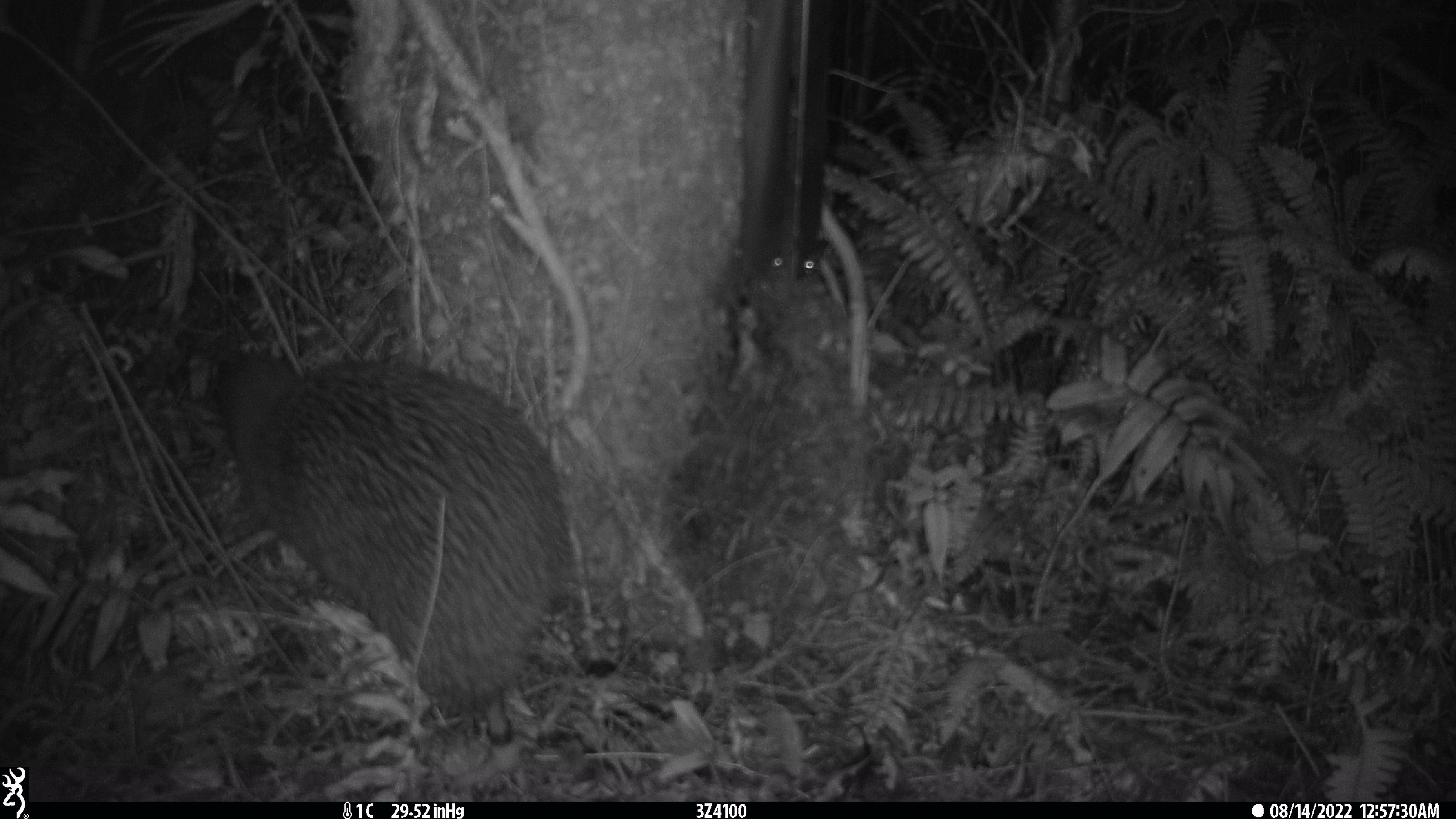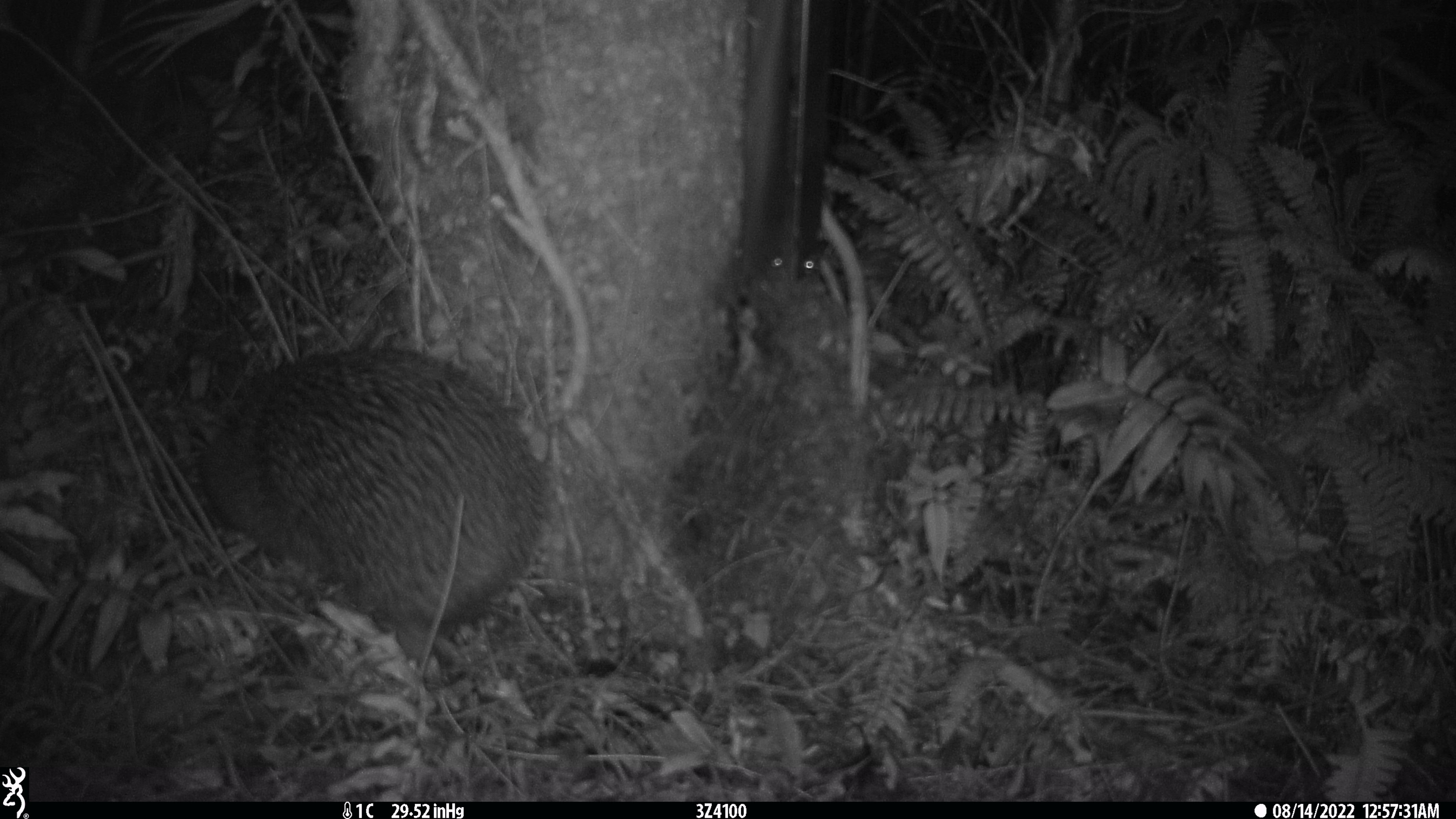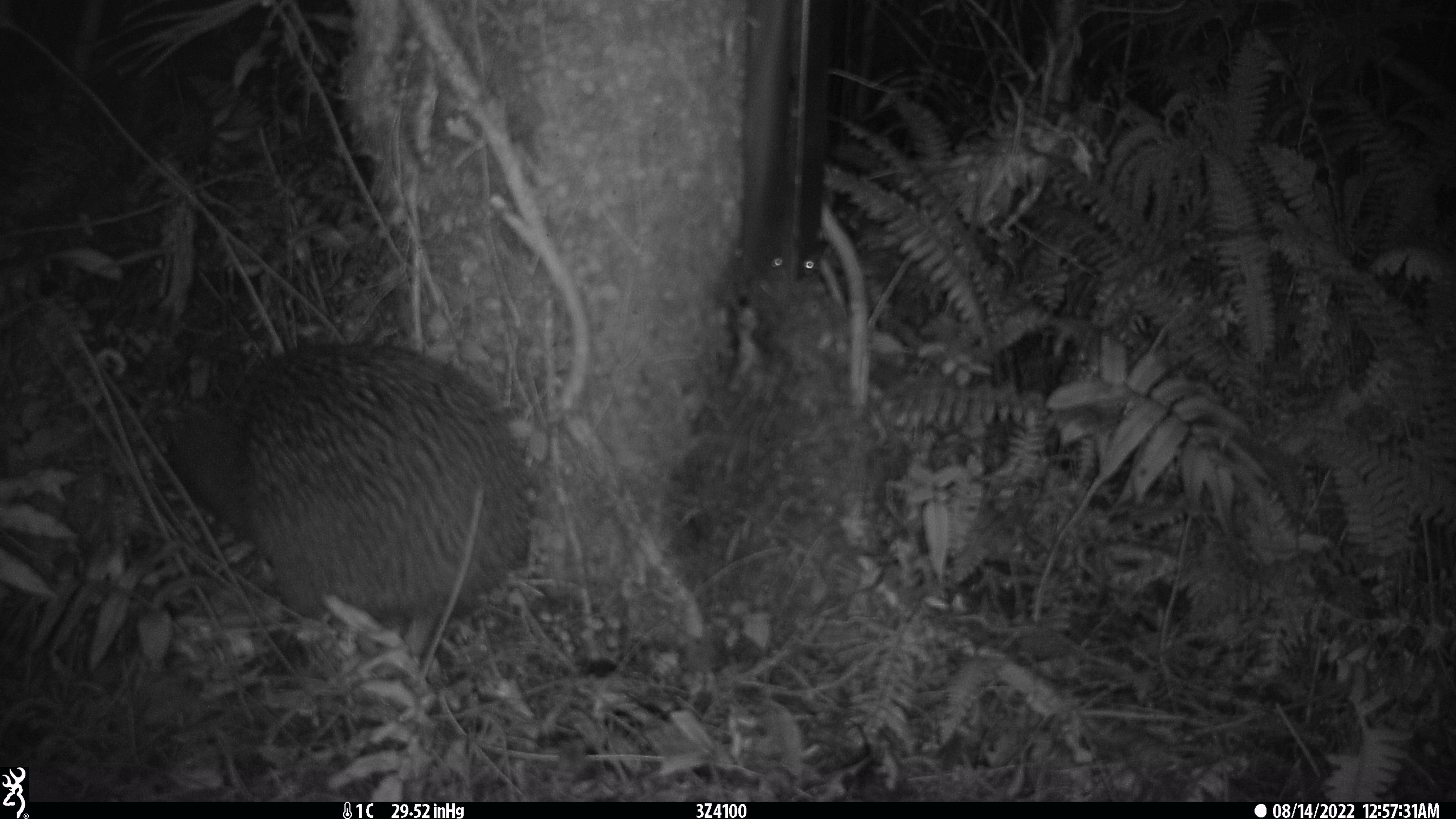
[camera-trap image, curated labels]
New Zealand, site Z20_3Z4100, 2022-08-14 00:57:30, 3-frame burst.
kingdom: Animalia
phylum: Chordata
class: Aves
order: Apterygiformes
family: Apterygidae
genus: Apteryx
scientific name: Apteryx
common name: kiwi